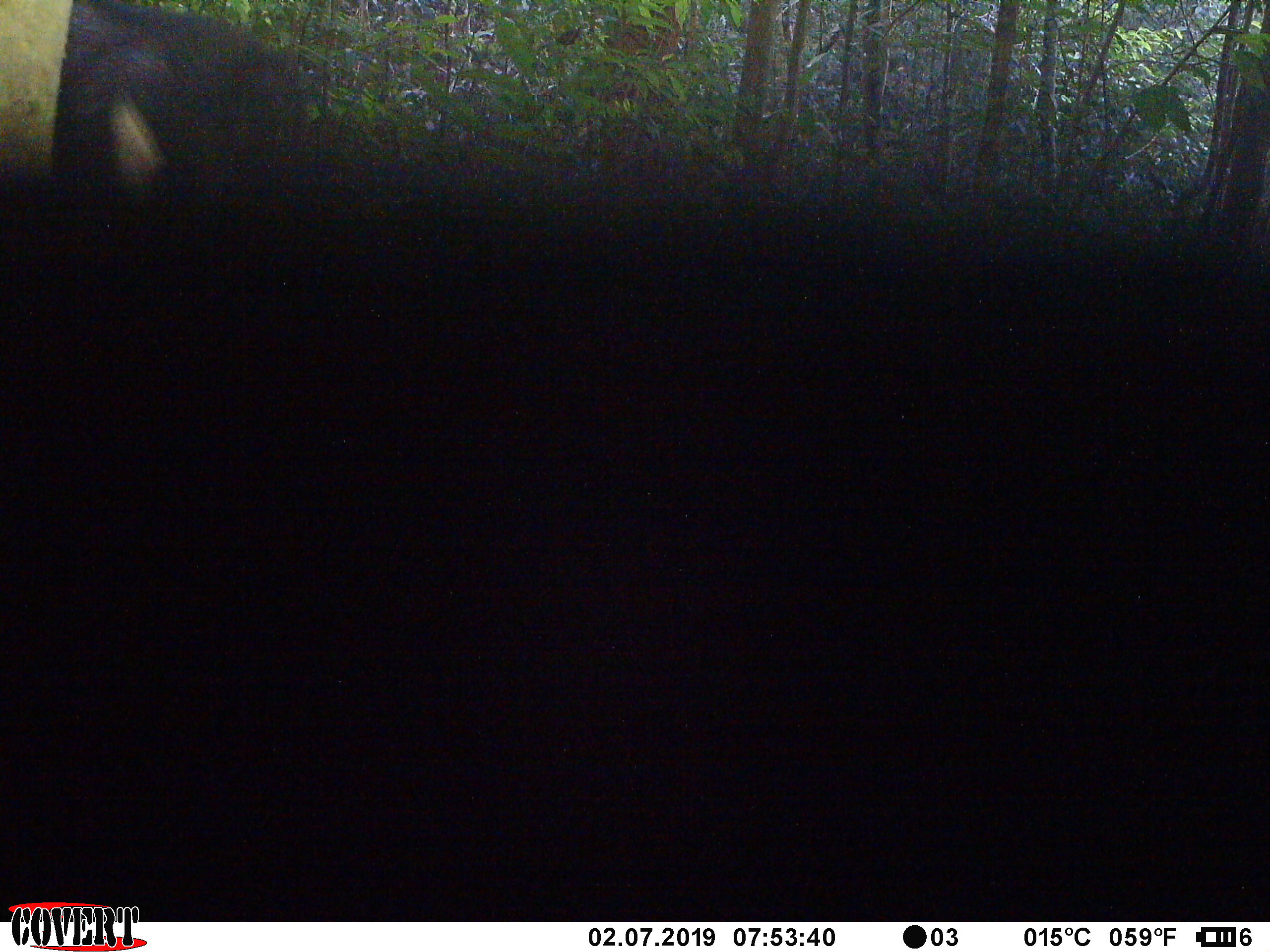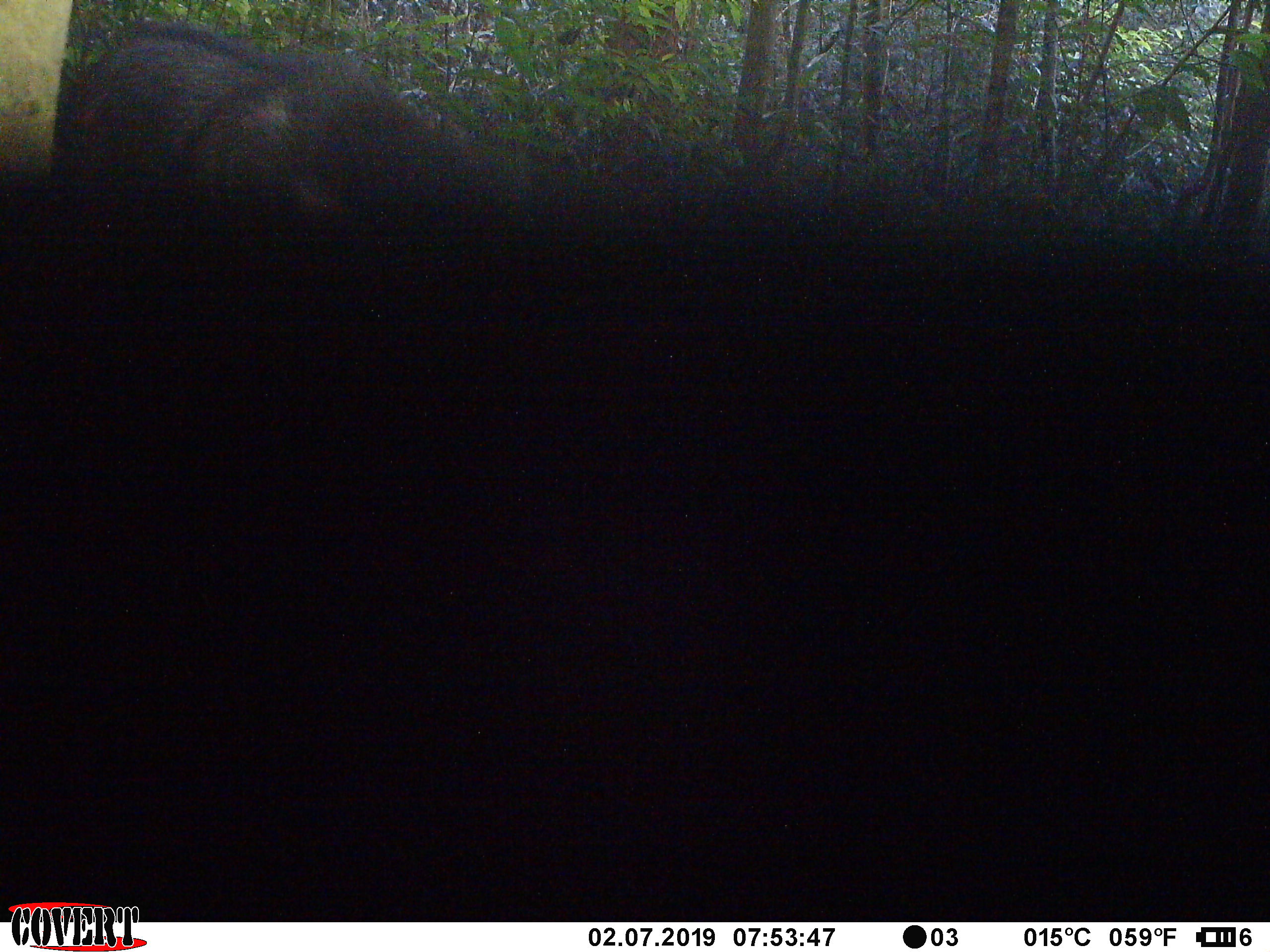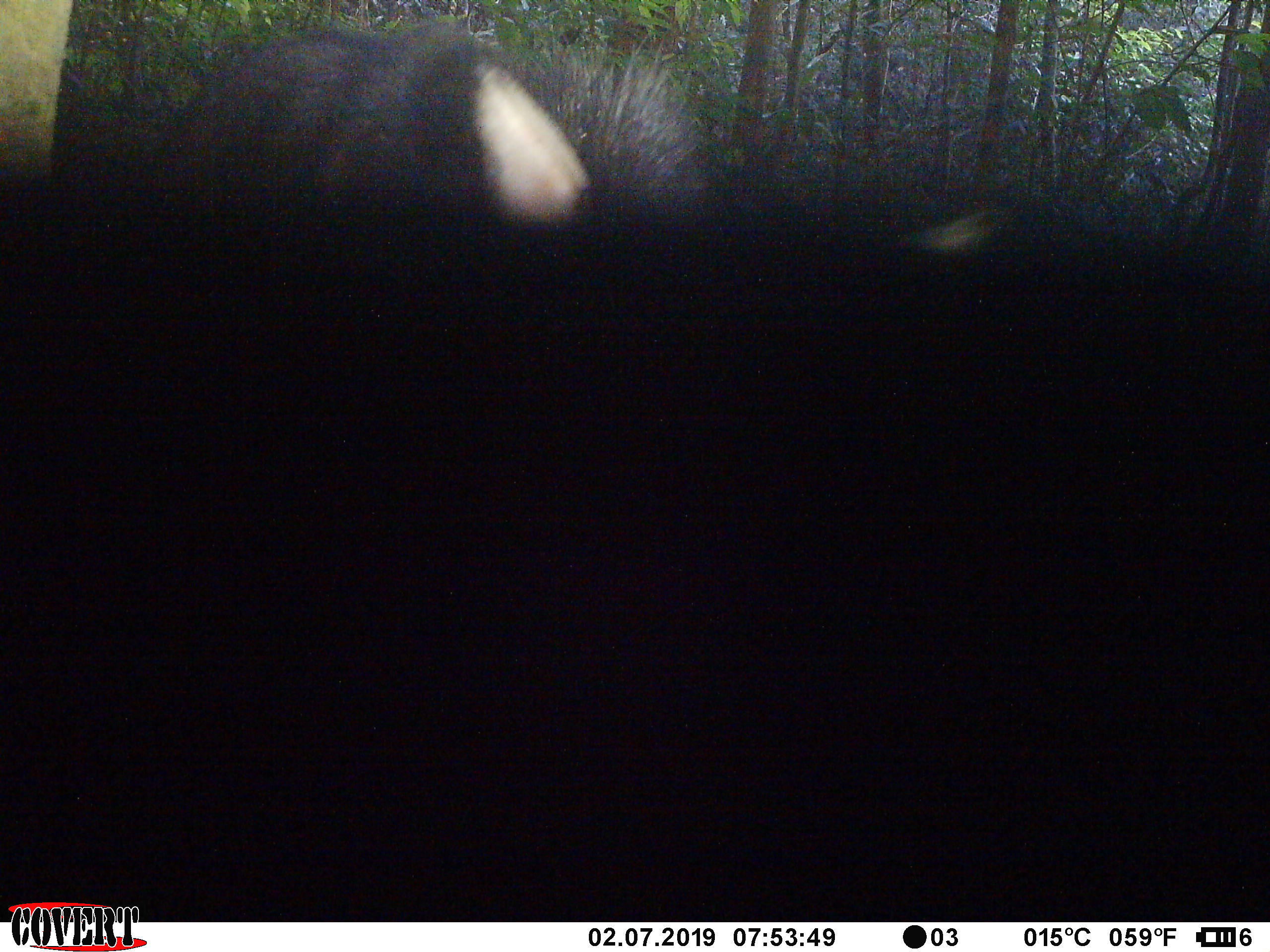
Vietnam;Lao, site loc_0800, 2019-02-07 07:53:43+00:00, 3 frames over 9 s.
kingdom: Animalia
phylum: Chordata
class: Mammalia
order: Artiodactyla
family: Bovidae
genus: Capricornis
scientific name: Capricornis sumatraensis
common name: chinese serow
Chinese serow (Capricornis sumatraensis). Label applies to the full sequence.